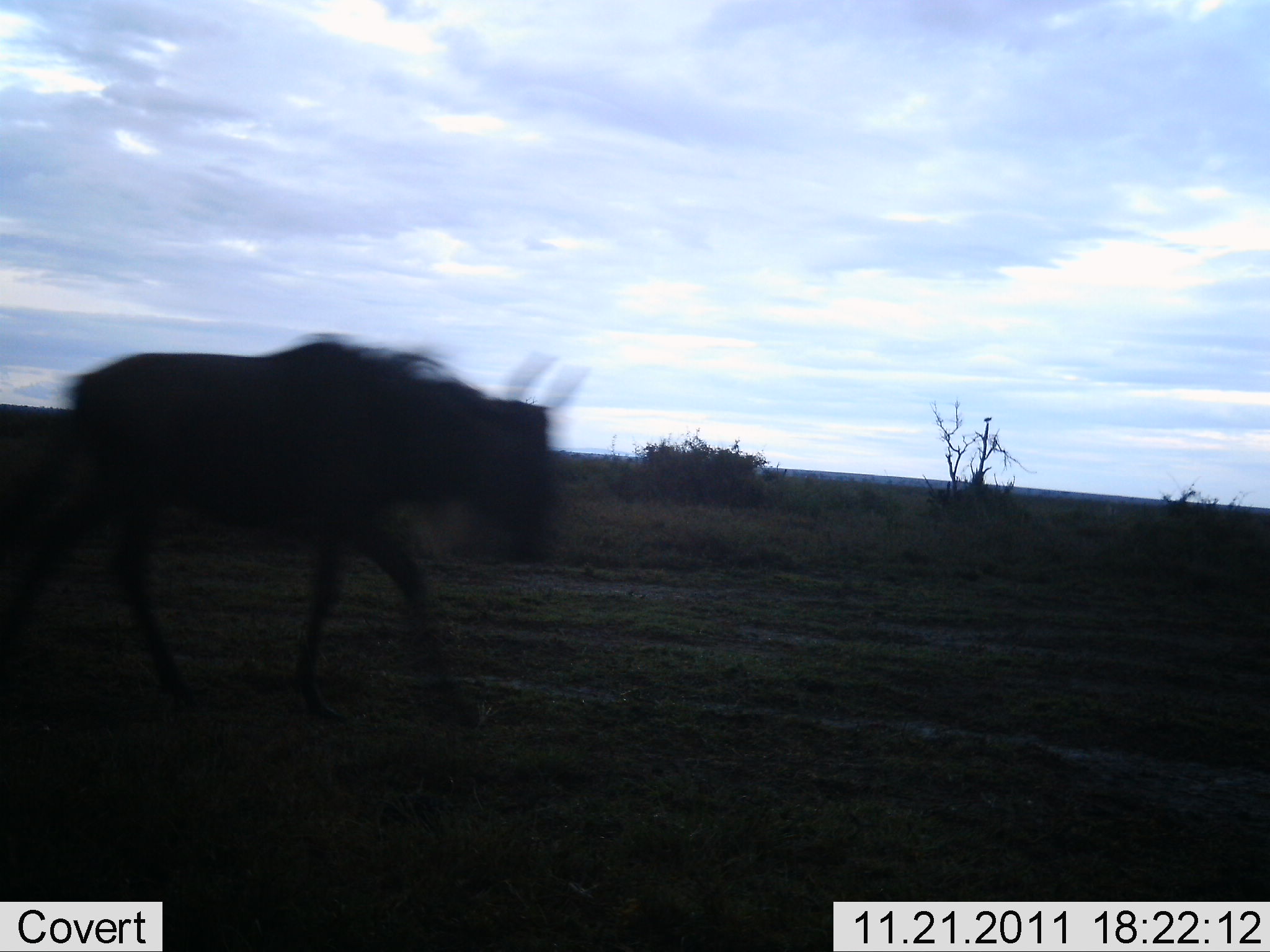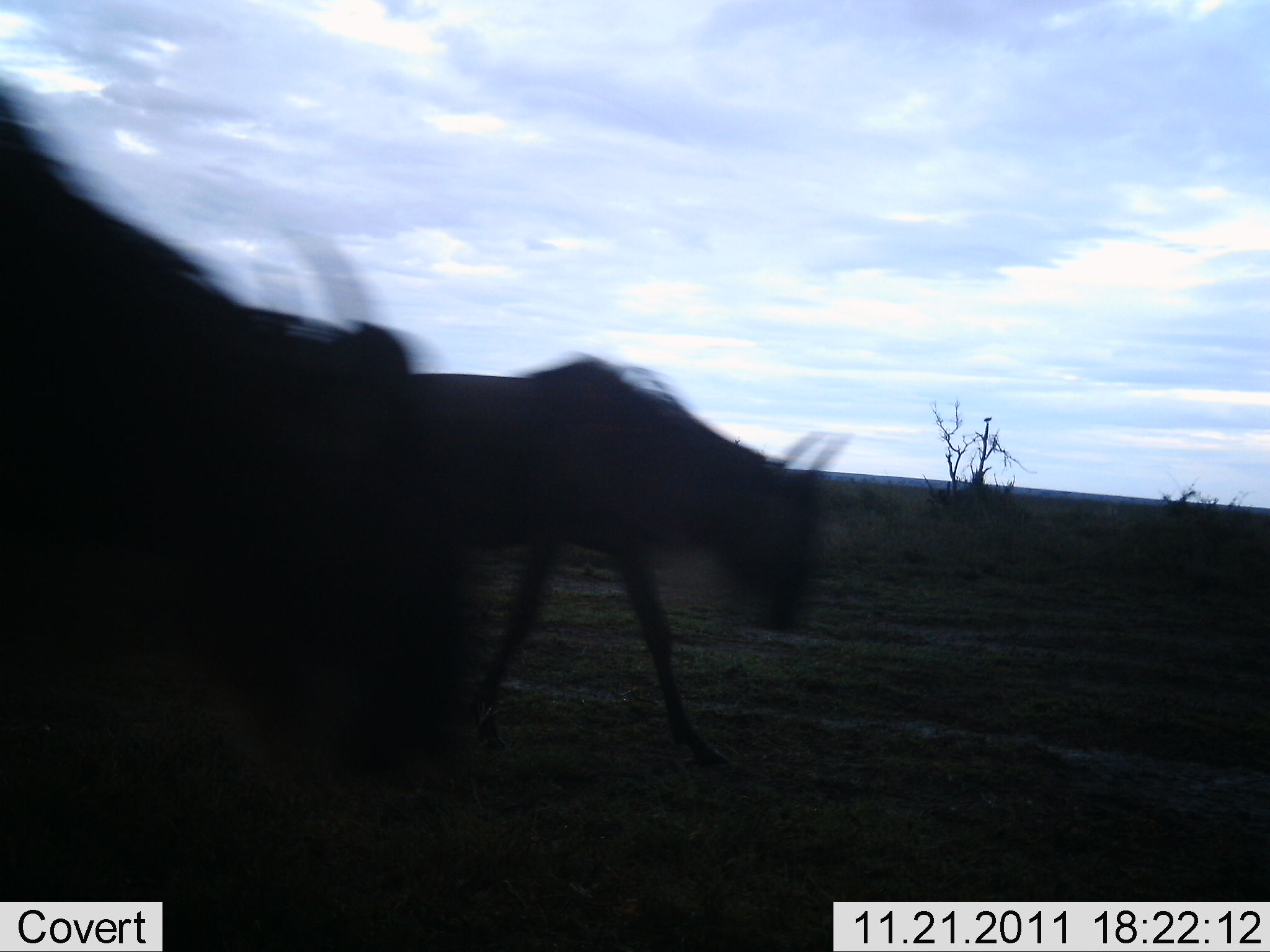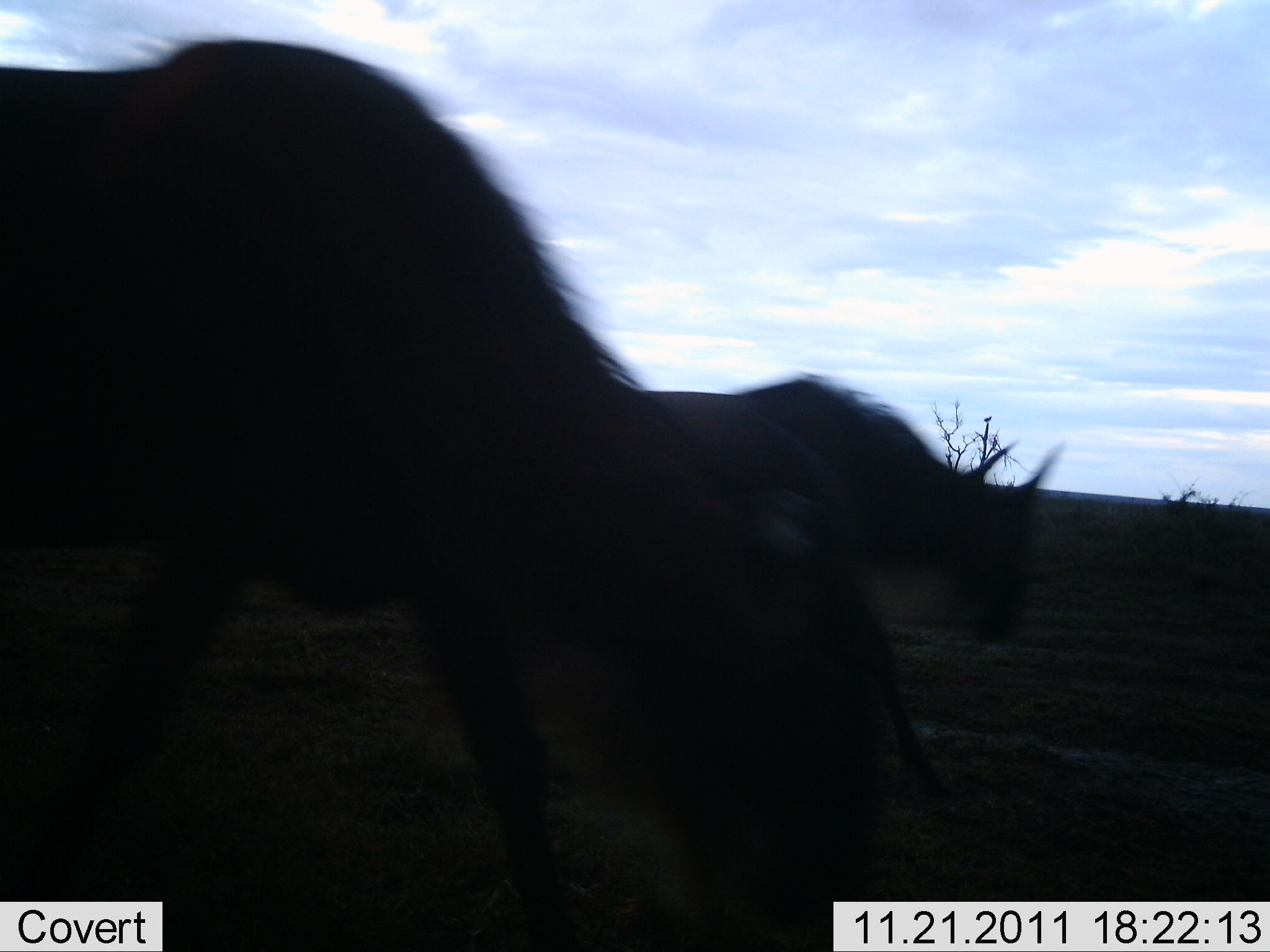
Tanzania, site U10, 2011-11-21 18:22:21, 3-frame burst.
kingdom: Animalia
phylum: Chordata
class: Mammalia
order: Artiodactyla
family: Bovidae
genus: Connochaetes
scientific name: Connochaetes taurinus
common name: blue wildebeest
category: wildebeest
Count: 2.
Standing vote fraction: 0%.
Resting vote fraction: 0%.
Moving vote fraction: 100%.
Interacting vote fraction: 0%.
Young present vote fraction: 0%.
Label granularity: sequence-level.